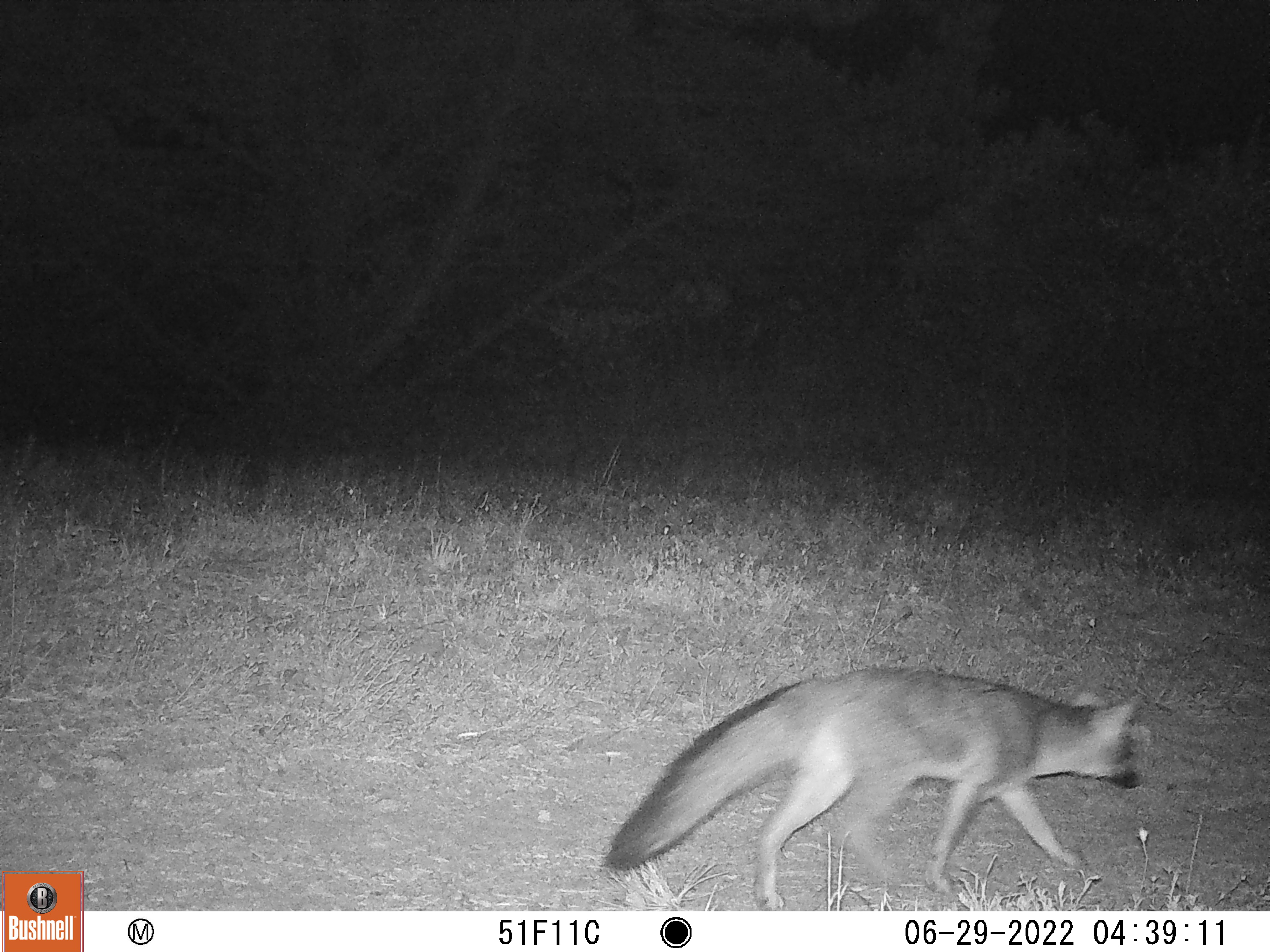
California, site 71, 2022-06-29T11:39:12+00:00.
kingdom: Animalia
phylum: Chordata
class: Mammalia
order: Carnivora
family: Canidae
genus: Urocyon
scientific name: Urocyon cinereoargenteus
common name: gray fox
Gray fox (Urocyon cinereoargenteus).